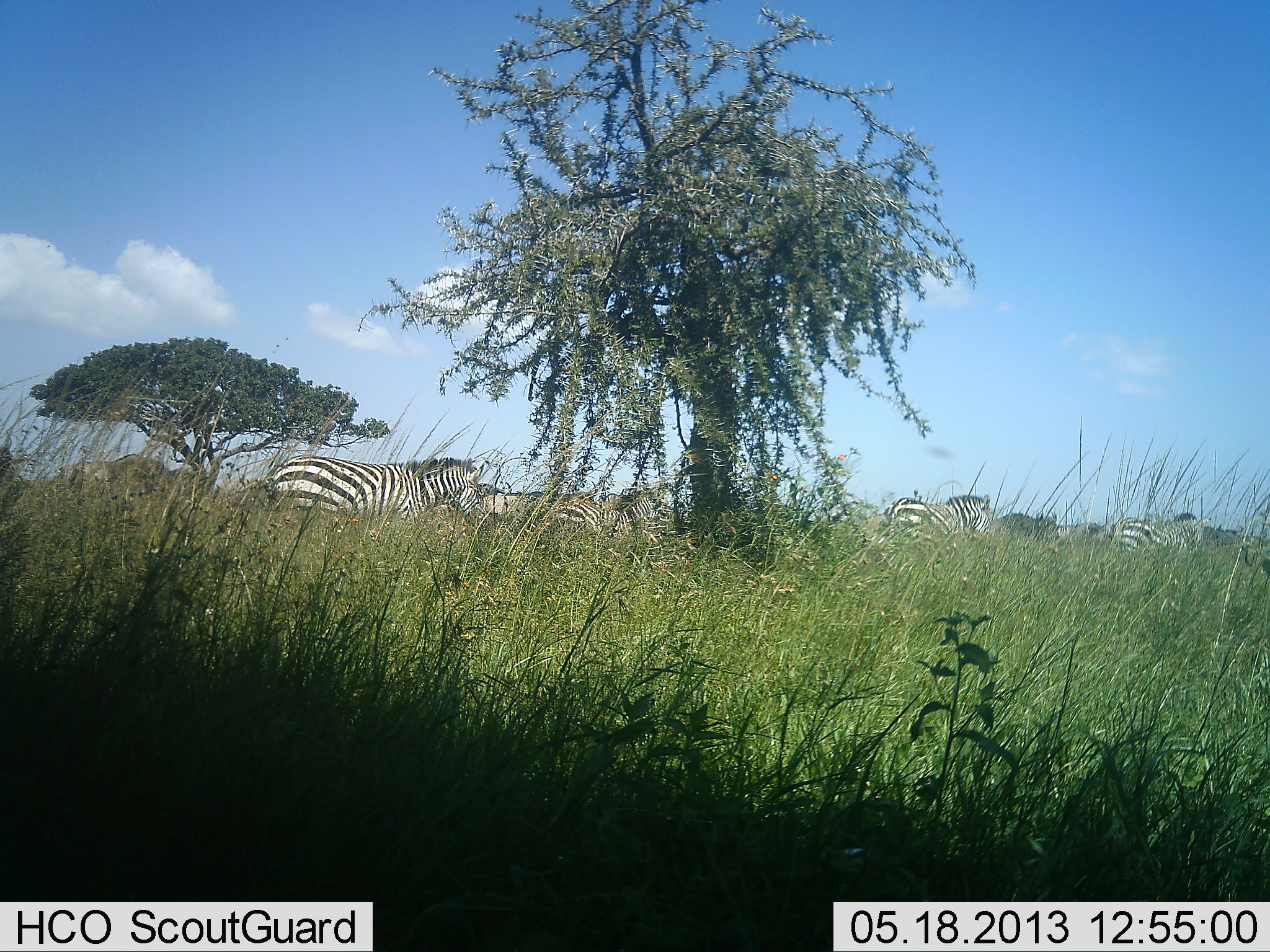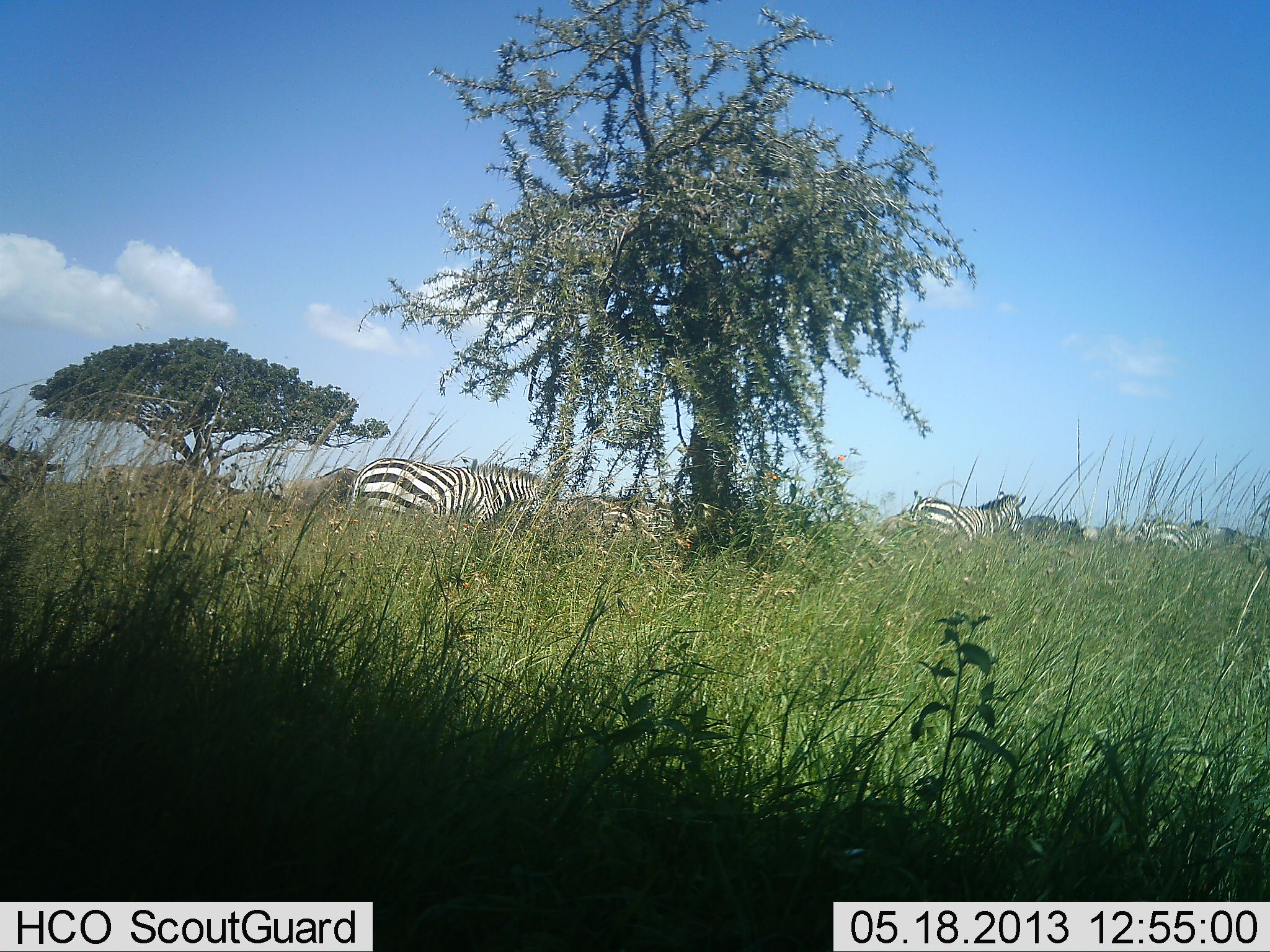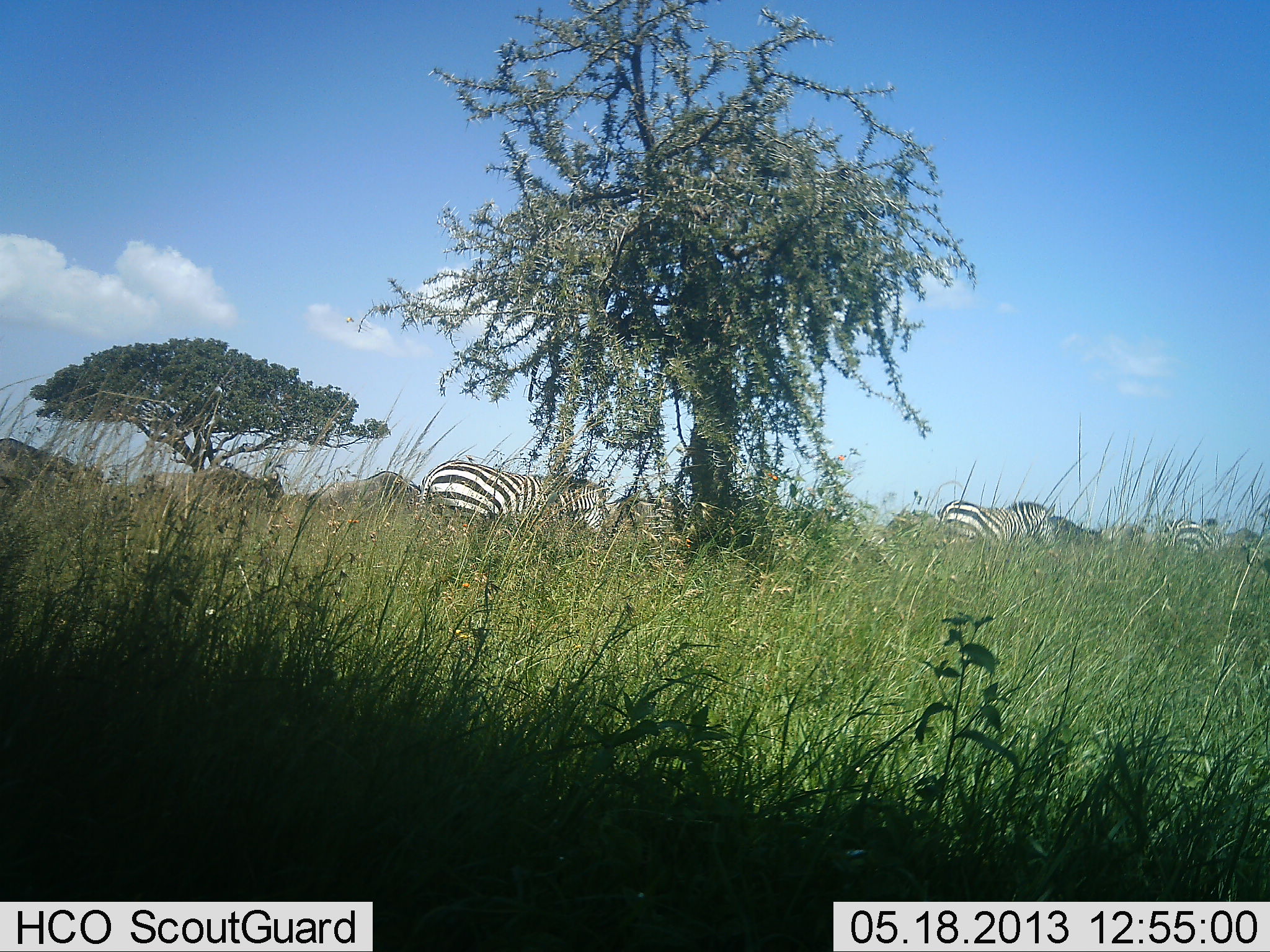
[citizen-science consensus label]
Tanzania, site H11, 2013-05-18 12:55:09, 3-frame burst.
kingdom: Animalia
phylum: Chordata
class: Mammalia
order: Perissodactyla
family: Equidae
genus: Equus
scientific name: Equus quagga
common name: plains zebra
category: zebra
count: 10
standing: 9%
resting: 3%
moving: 100%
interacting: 0%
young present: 0%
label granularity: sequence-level